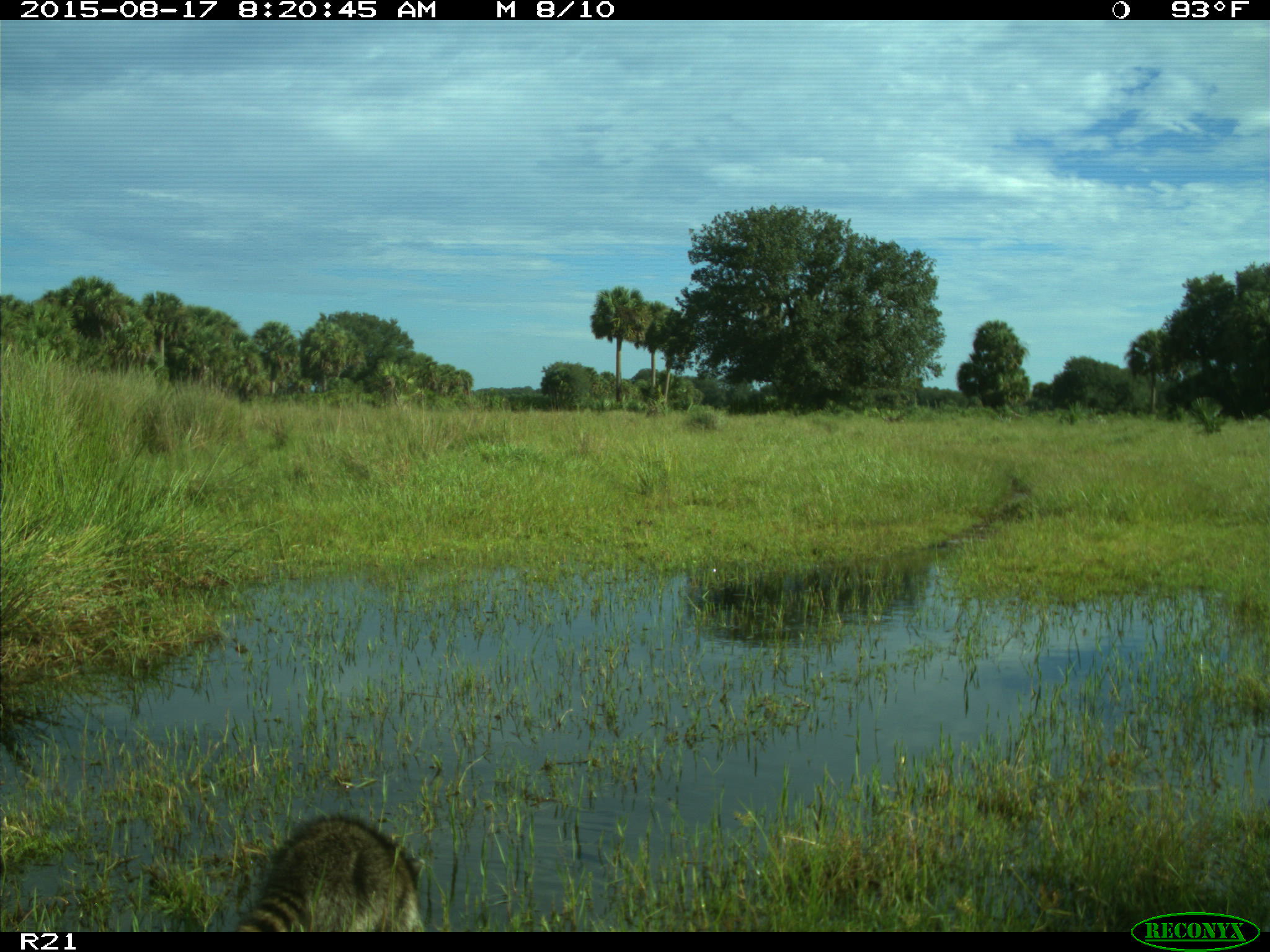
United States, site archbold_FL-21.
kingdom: Animalia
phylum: Chordata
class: Mammalia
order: Carnivora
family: Procyonidae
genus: Procyon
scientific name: Procyon lotor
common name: common raccoon